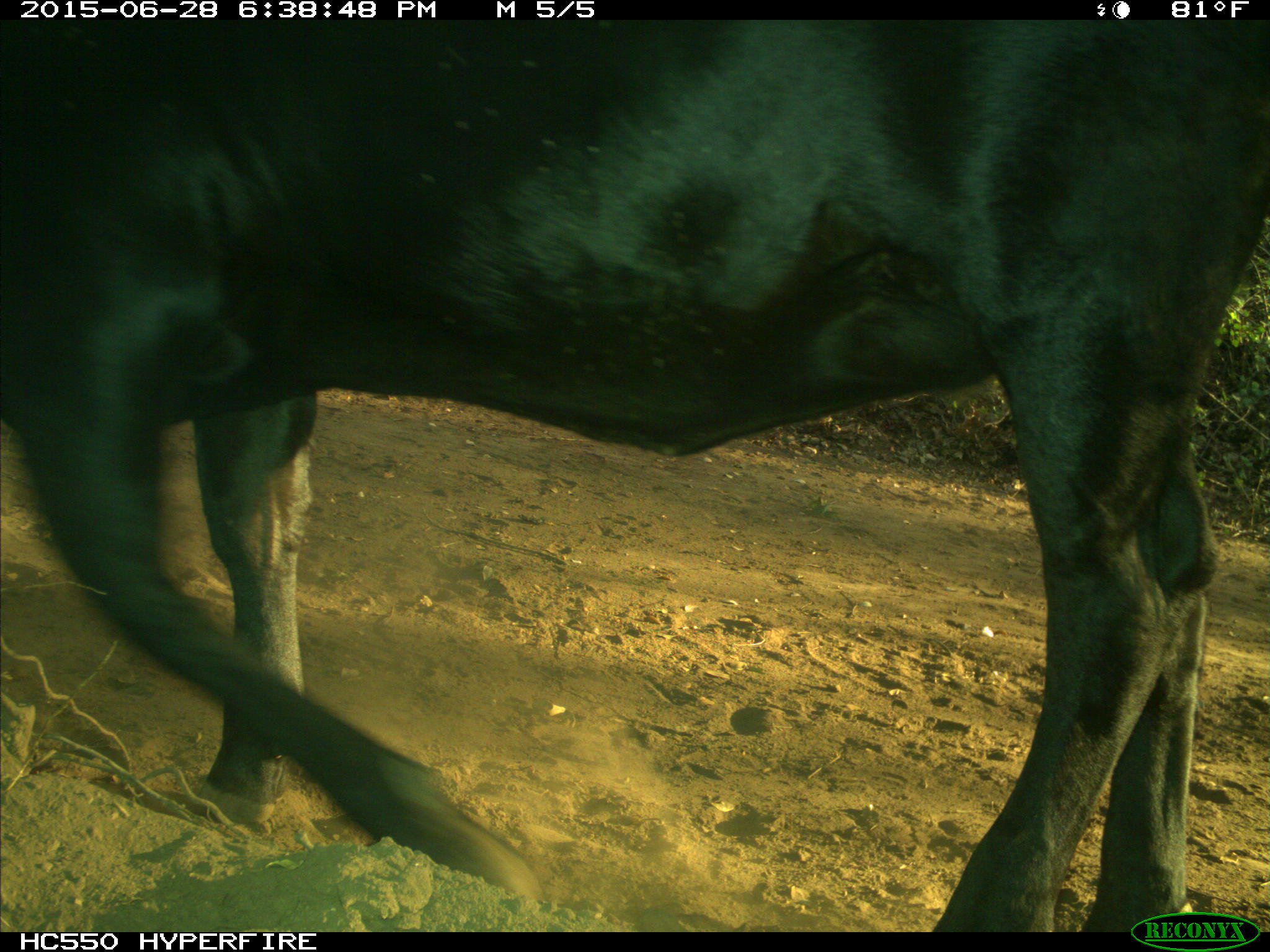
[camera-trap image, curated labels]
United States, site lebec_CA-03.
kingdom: Animalia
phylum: Chordata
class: Mammalia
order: Artiodactyla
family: Bovidae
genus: Bos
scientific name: Bos taurus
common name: domestic cow